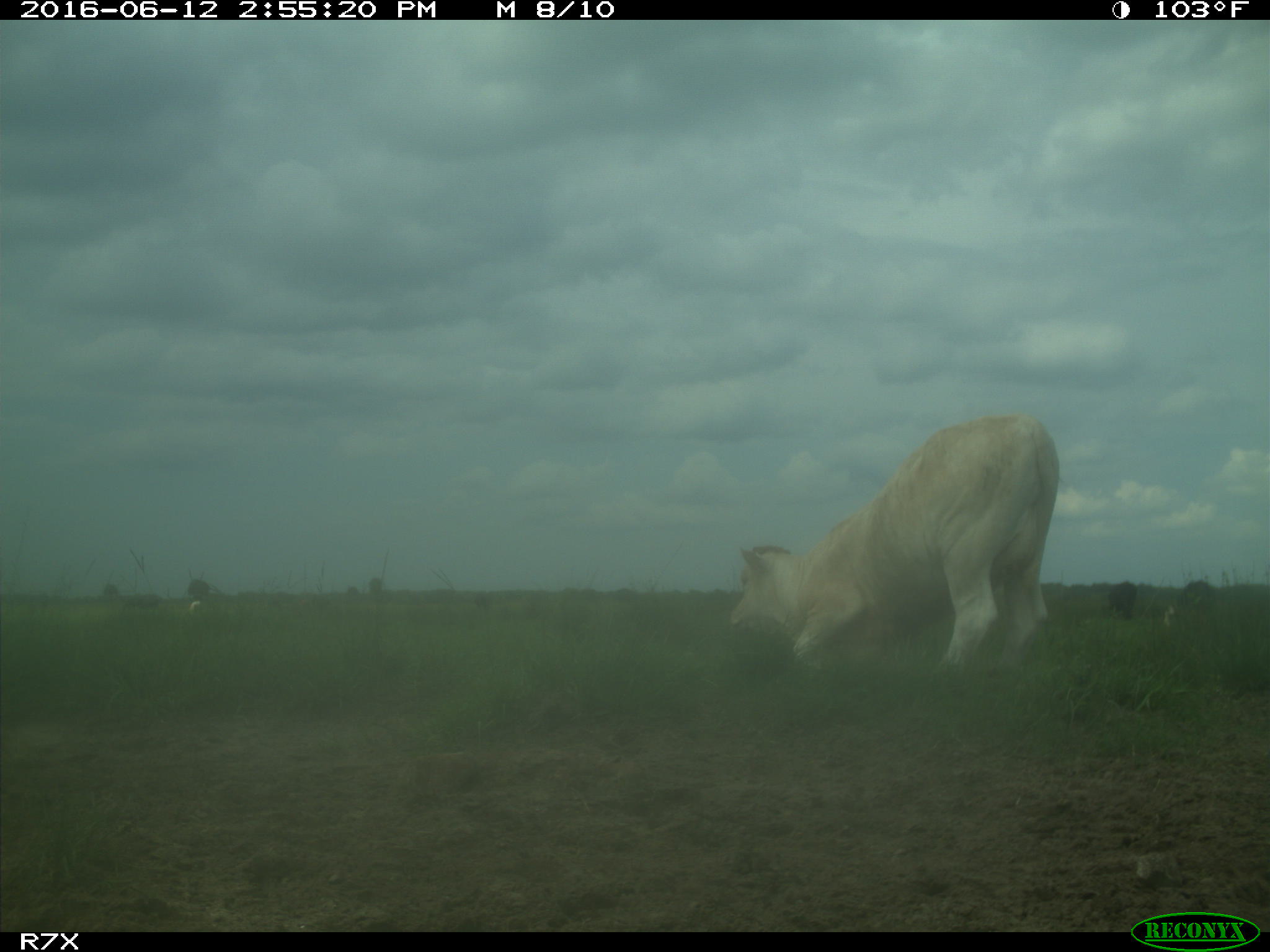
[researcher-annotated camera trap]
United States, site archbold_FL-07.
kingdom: Animalia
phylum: Chordata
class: Mammalia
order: Artiodactyla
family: Bovidae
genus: Bos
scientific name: Bos taurus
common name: domestic cow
Bos taurus (domestic cow).